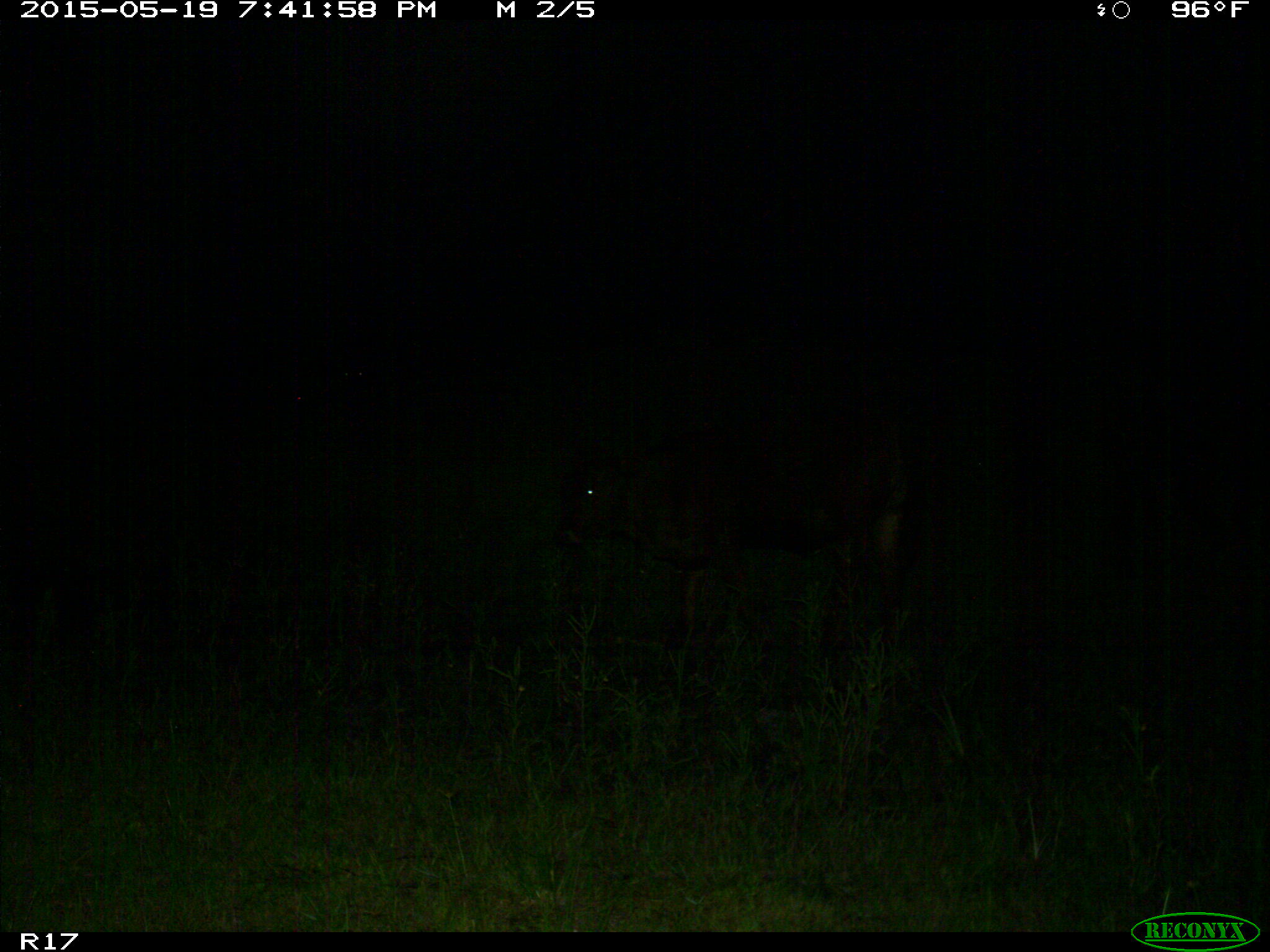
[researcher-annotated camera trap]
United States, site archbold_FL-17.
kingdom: Animalia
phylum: Chordata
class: Mammalia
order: Artiodactyla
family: Bovidae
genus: Bos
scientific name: Bos taurus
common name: domestic cow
Bos taurus (domestic cow).